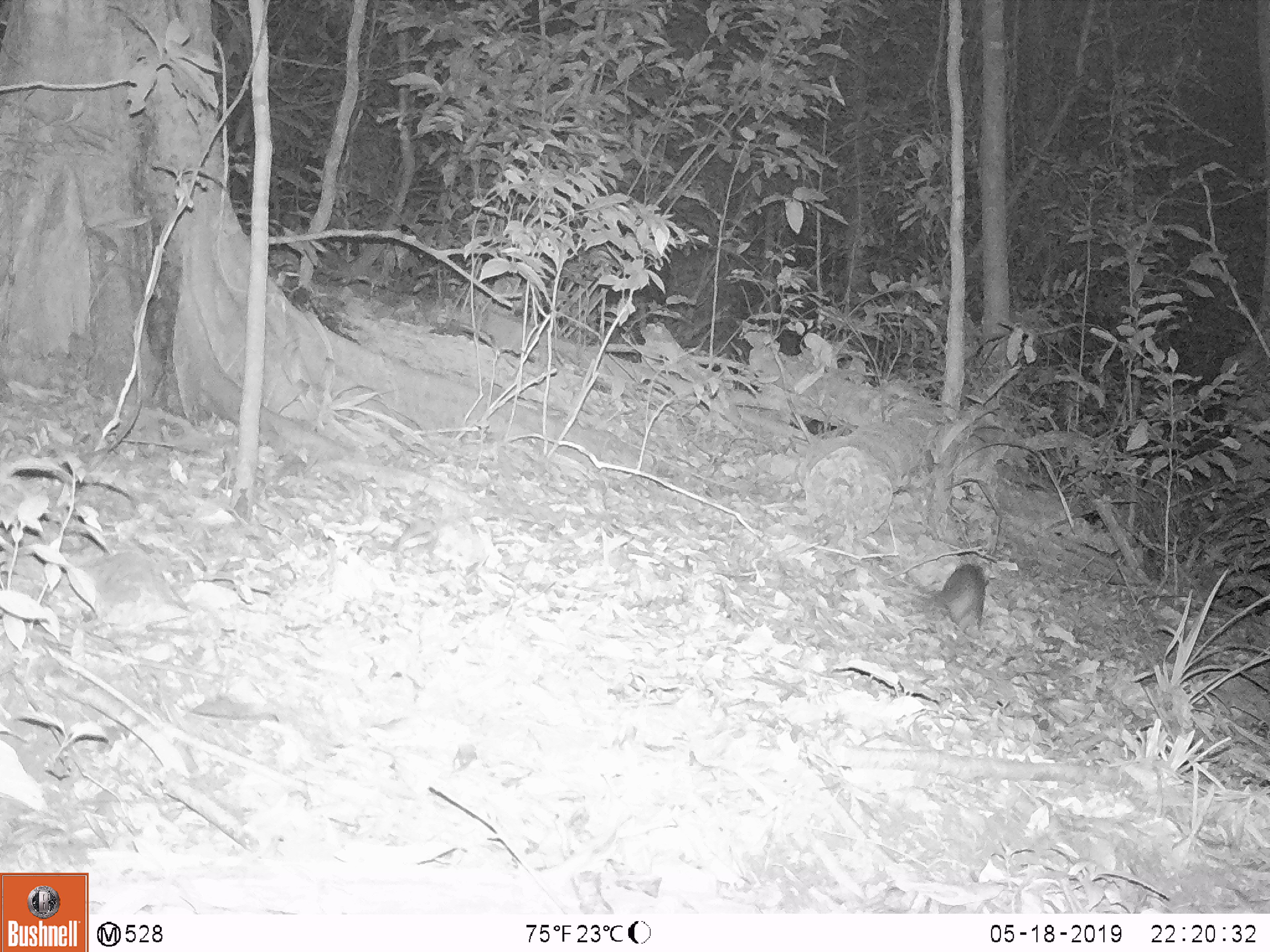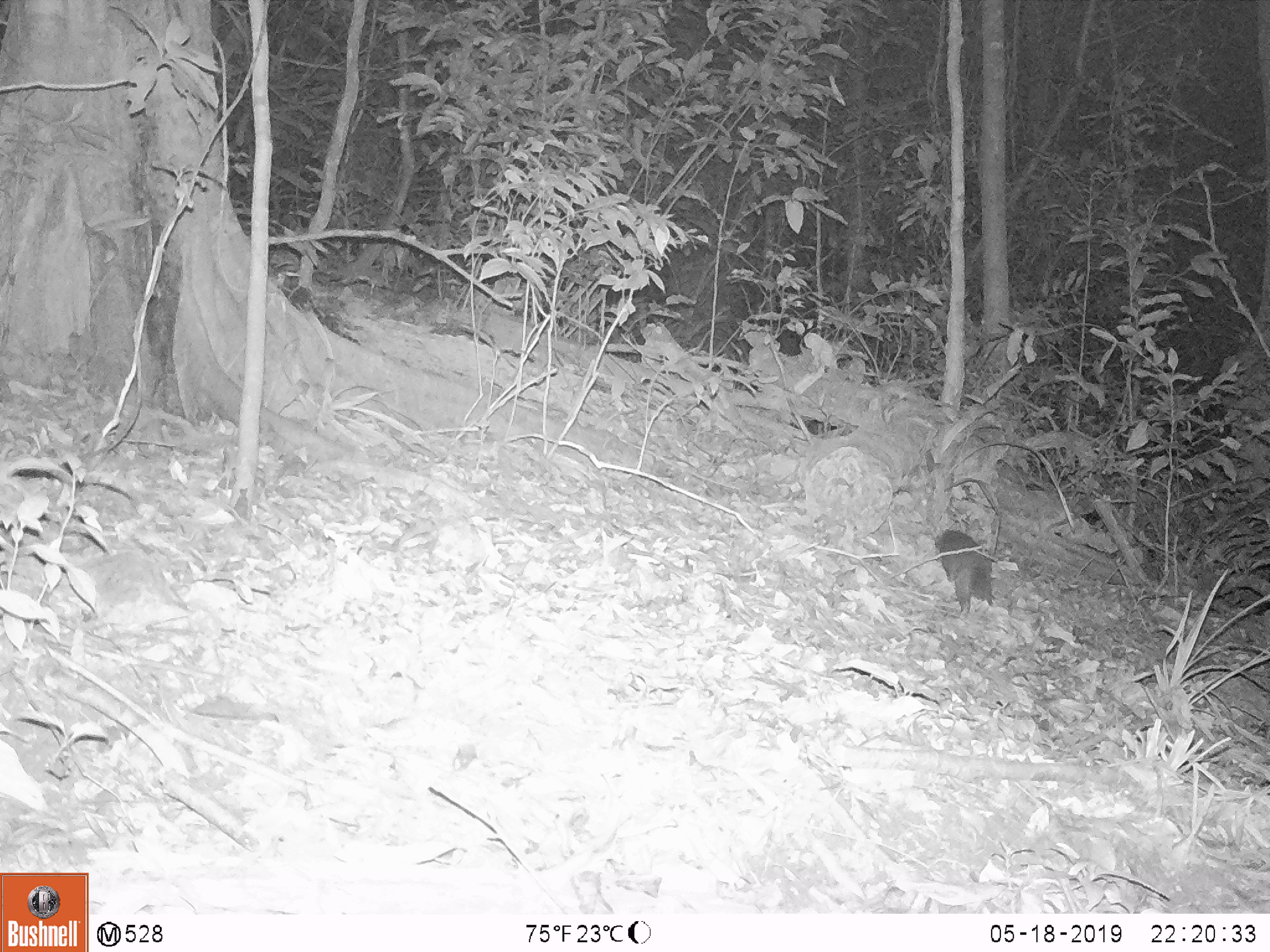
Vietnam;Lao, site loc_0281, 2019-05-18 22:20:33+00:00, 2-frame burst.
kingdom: Animalia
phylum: Chordata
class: Mammalia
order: Carnivora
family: Mustelidae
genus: Melogale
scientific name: Melogale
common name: ferret badger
Ferret badger (Melogale). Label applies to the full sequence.